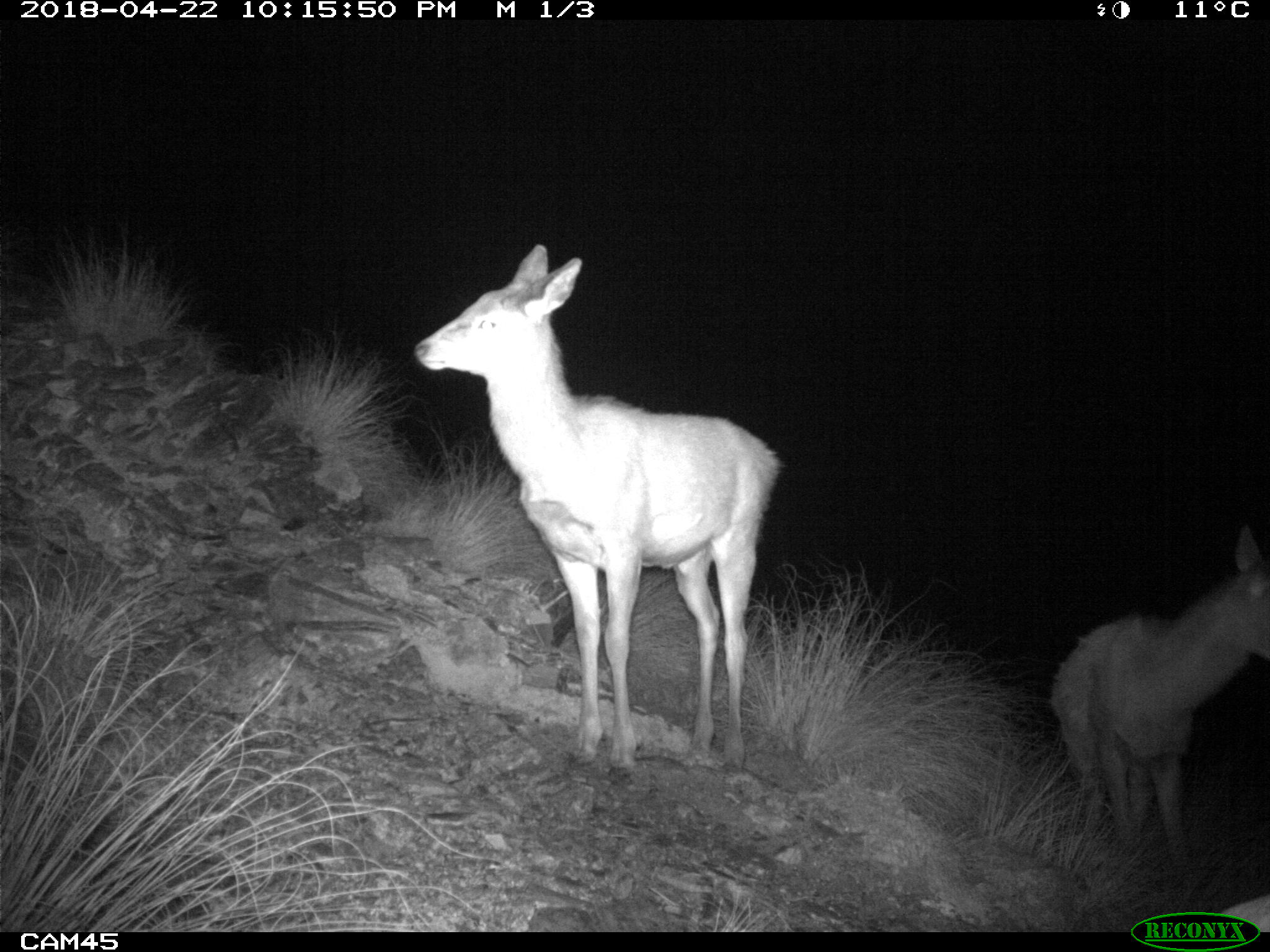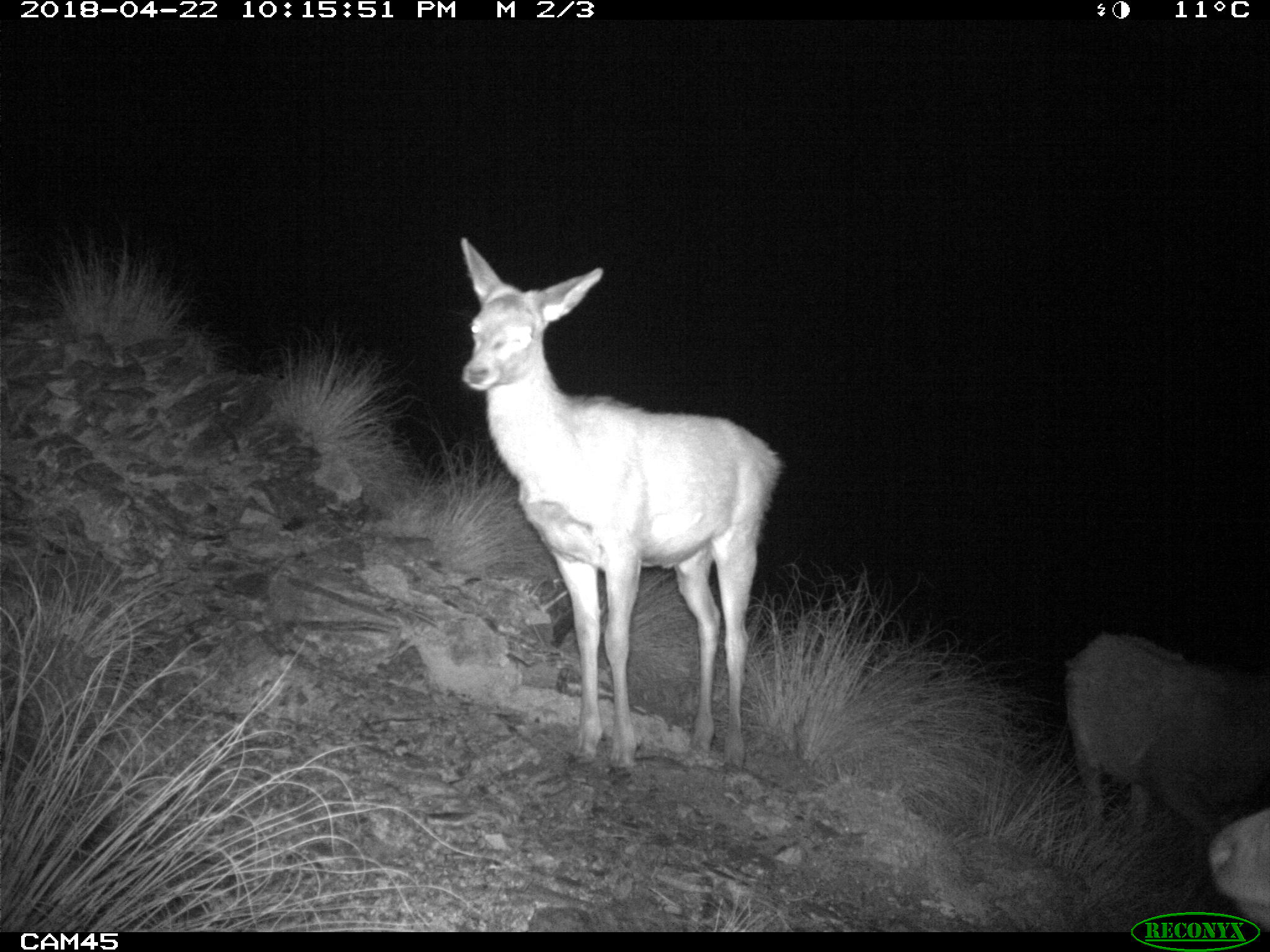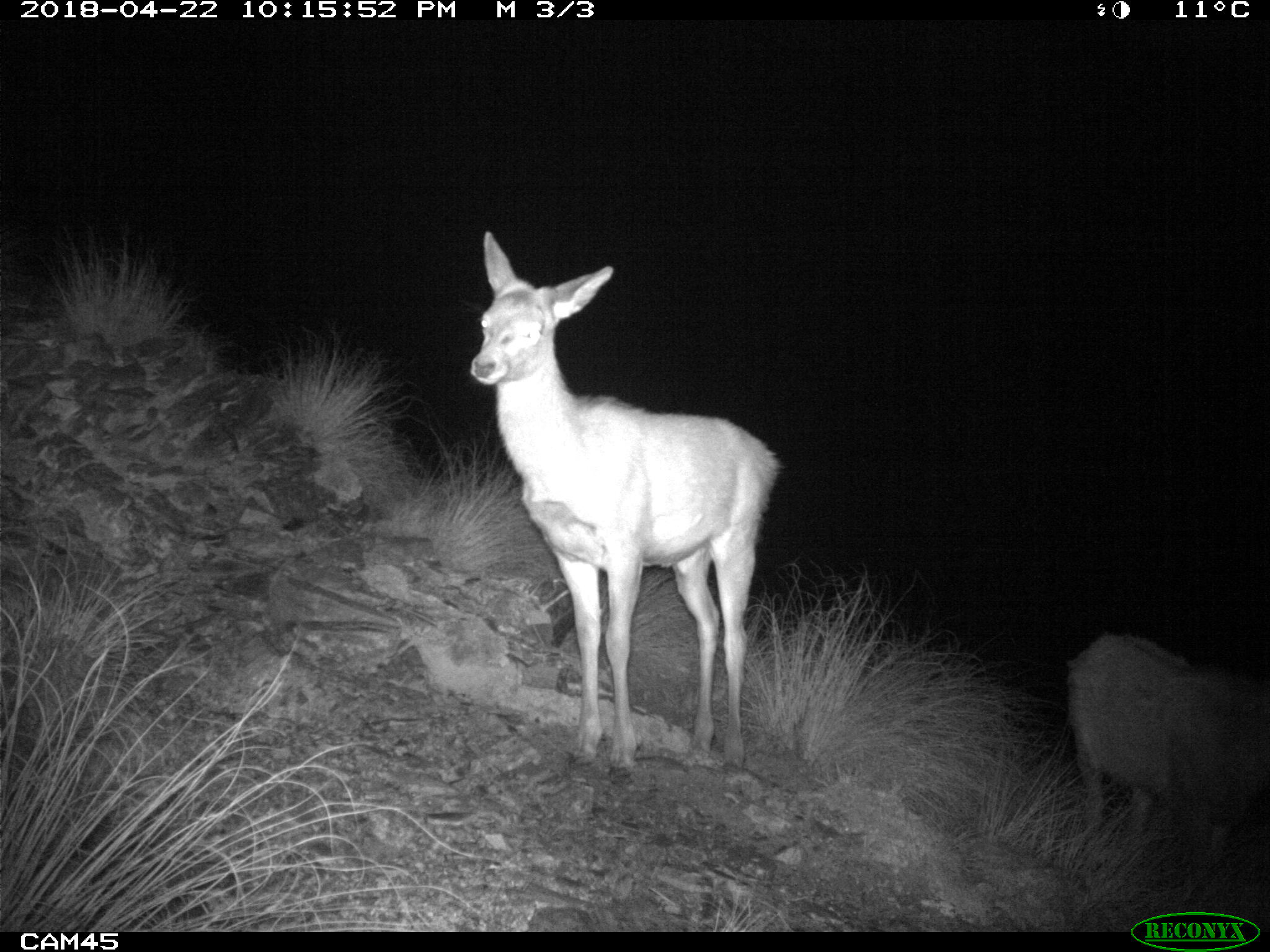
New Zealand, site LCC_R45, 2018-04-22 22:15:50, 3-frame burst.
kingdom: Animalia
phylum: Chordata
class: Mammalia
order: Artiodactyla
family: Cervidae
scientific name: Cervidae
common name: deer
Deer (Cervidae).